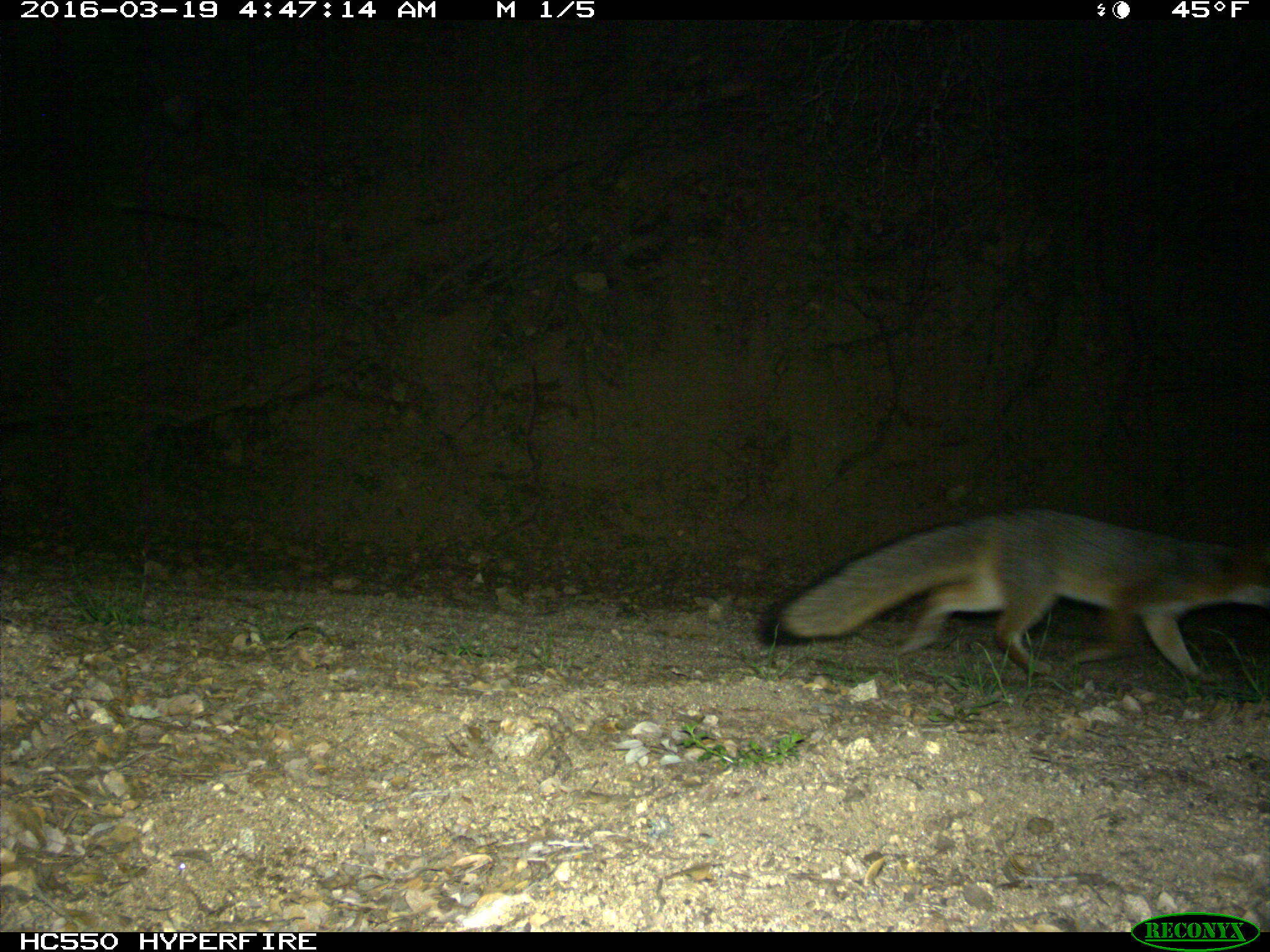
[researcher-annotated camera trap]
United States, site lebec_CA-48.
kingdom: Animalia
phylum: Chordata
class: Mammalia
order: Carnivora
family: Canidae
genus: Urocyon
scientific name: Urocyon cinereoargenteus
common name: gray fox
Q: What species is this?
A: Urocyon cinereoargenteus (gray fox).